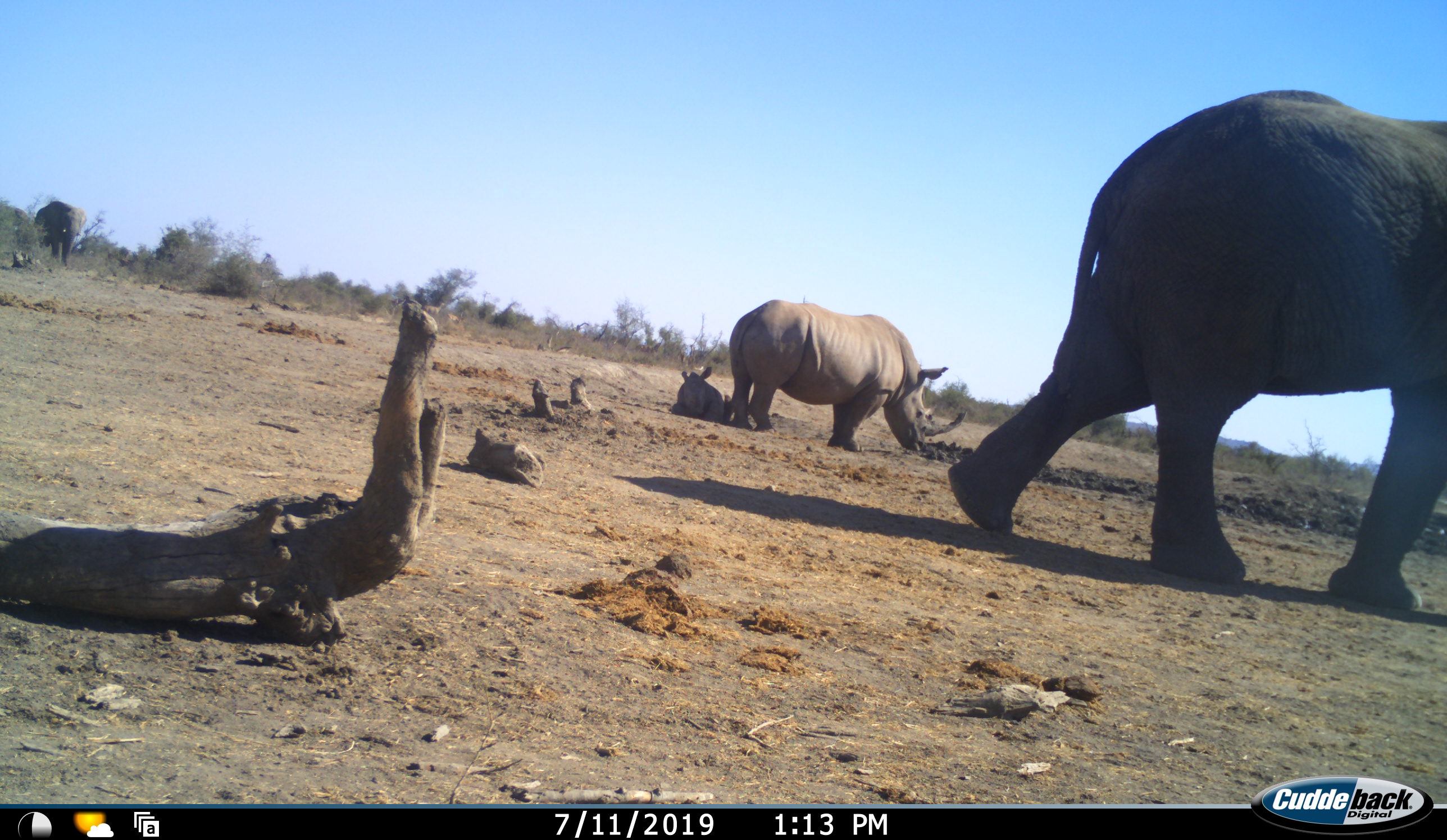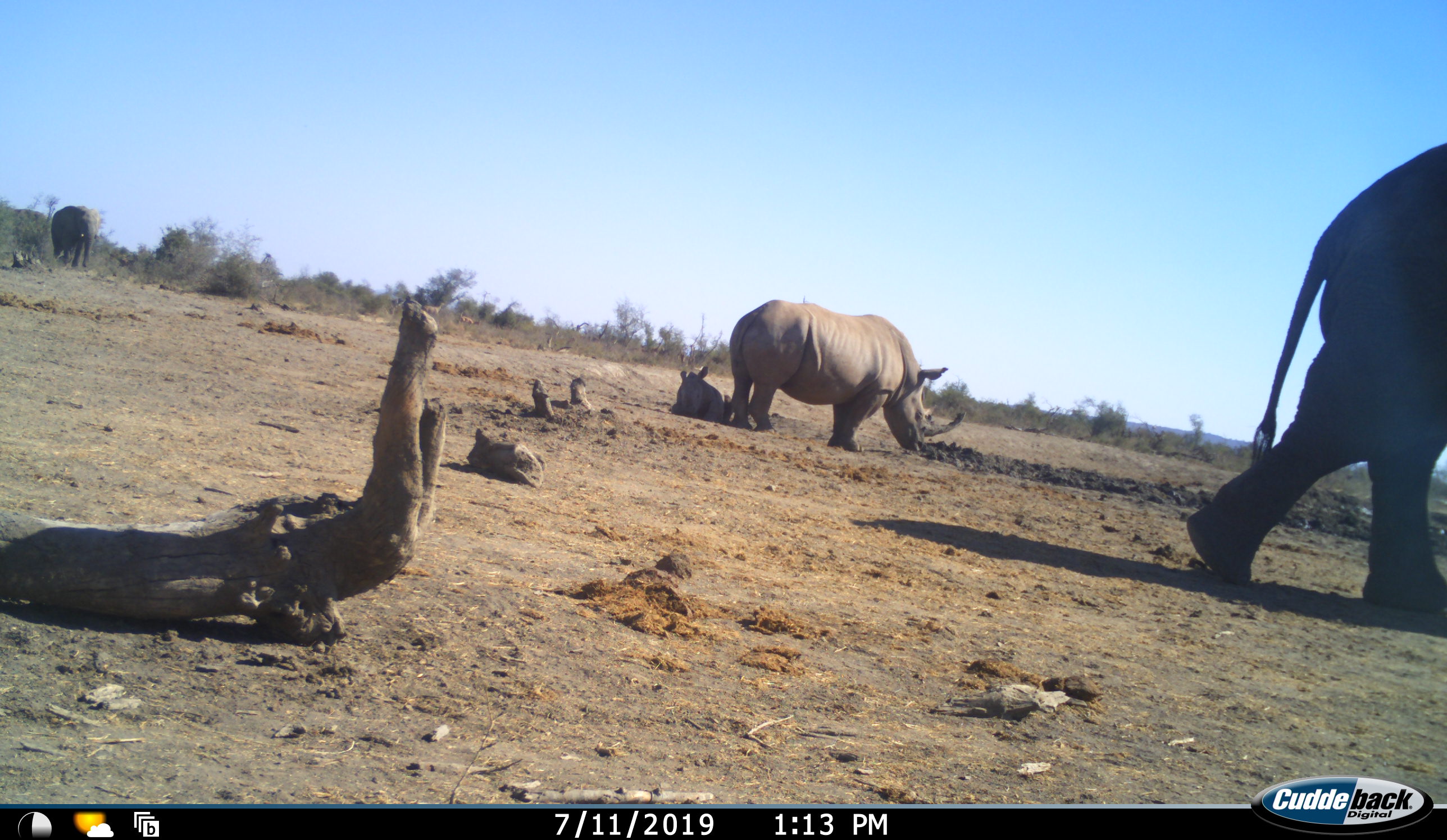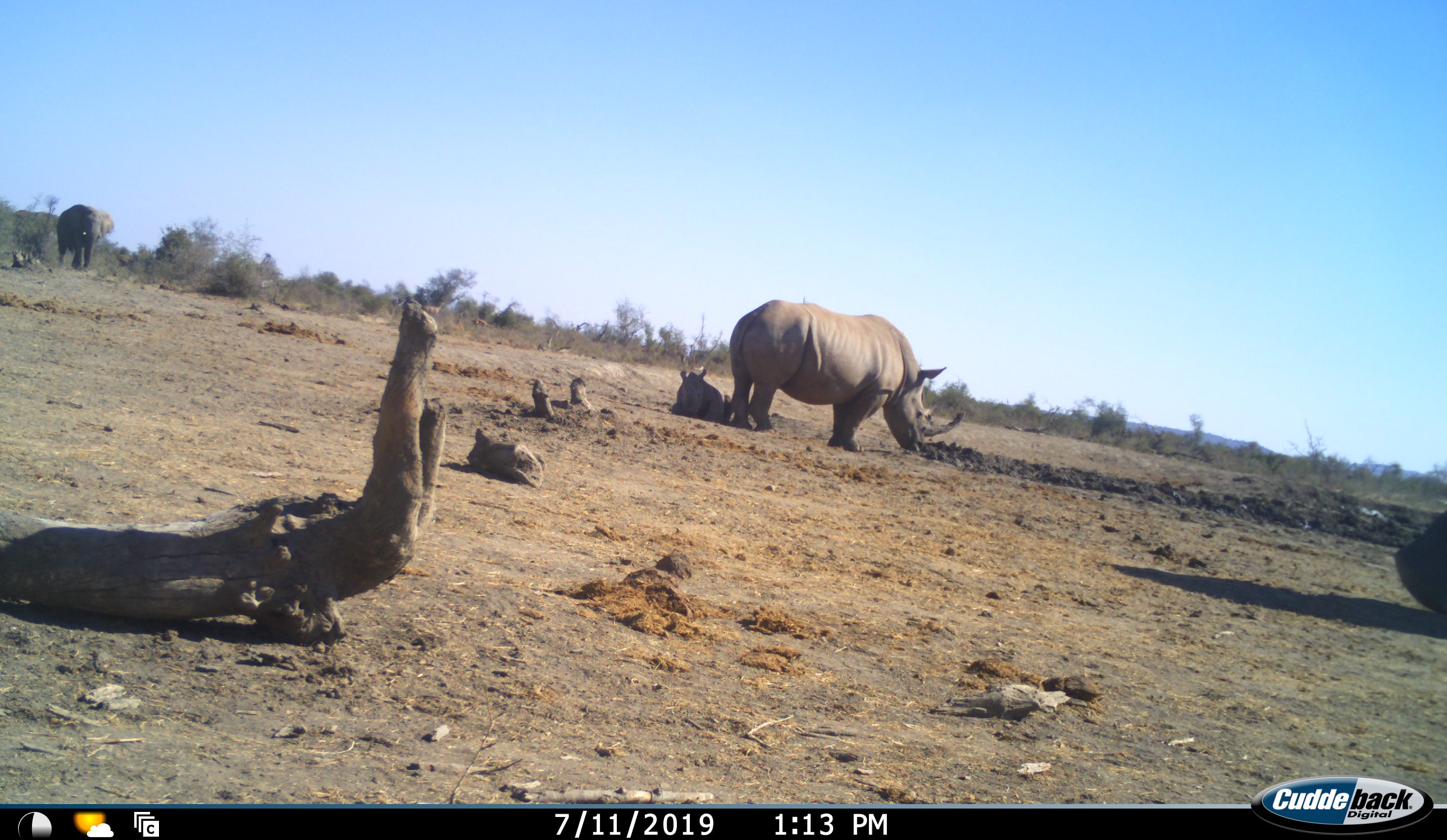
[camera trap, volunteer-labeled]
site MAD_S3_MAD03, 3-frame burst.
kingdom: Animalia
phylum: Chordata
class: Mammalia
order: Proboscidea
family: Elephantidae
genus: Loxodonta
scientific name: Loxodonta africana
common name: african bush elephant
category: elephant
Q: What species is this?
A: Elephant (african bush elephant) (Loxodonta africana).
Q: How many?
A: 2.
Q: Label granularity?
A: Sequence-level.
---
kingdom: Animalia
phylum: Chordata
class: Mammalia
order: Perissodactyla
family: Rhinocerotidae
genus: Ceratotherium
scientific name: Ceratotherium simum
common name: white rhinoceros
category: rhinoceroswhite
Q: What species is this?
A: Rhinoceroswhite (white rhinoceros) (Ceratotherium simum).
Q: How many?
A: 2.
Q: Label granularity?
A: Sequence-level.